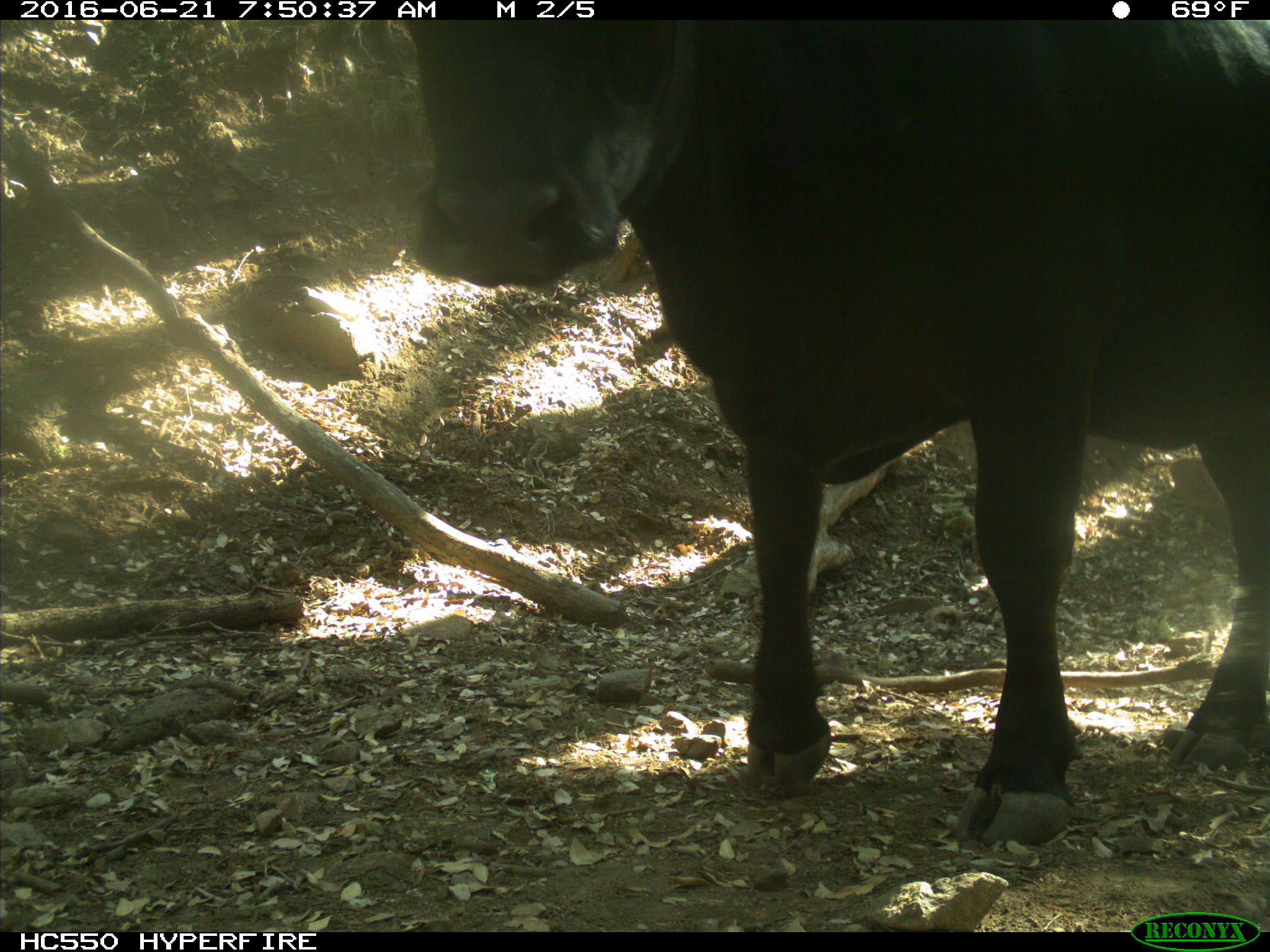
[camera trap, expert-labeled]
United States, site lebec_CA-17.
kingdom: Animalia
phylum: Chordata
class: Mammalia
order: Artiodactyla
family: Bovidae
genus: Bos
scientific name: Bos taurus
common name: domestic cow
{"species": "Bos taurus (domestic cow)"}